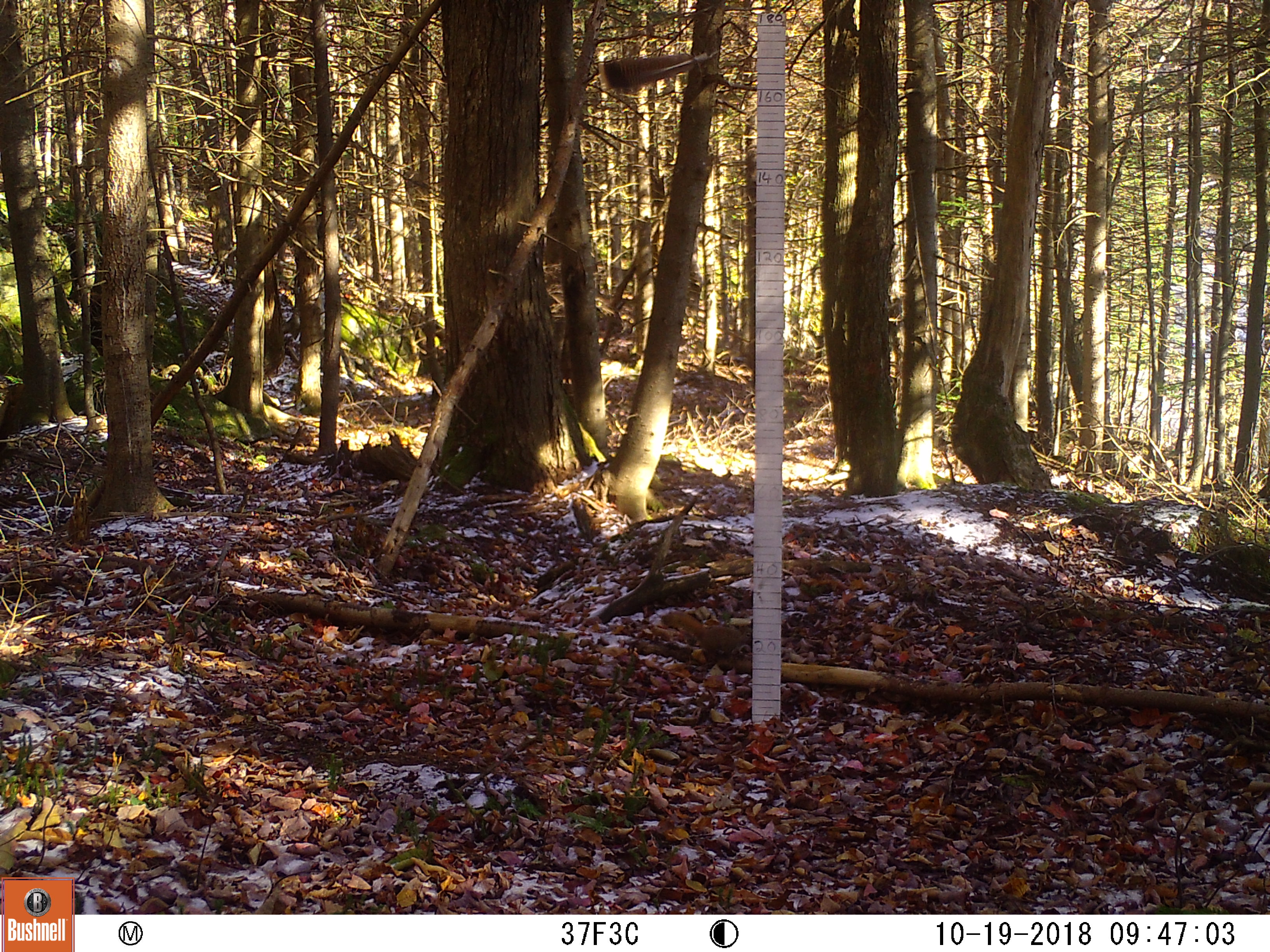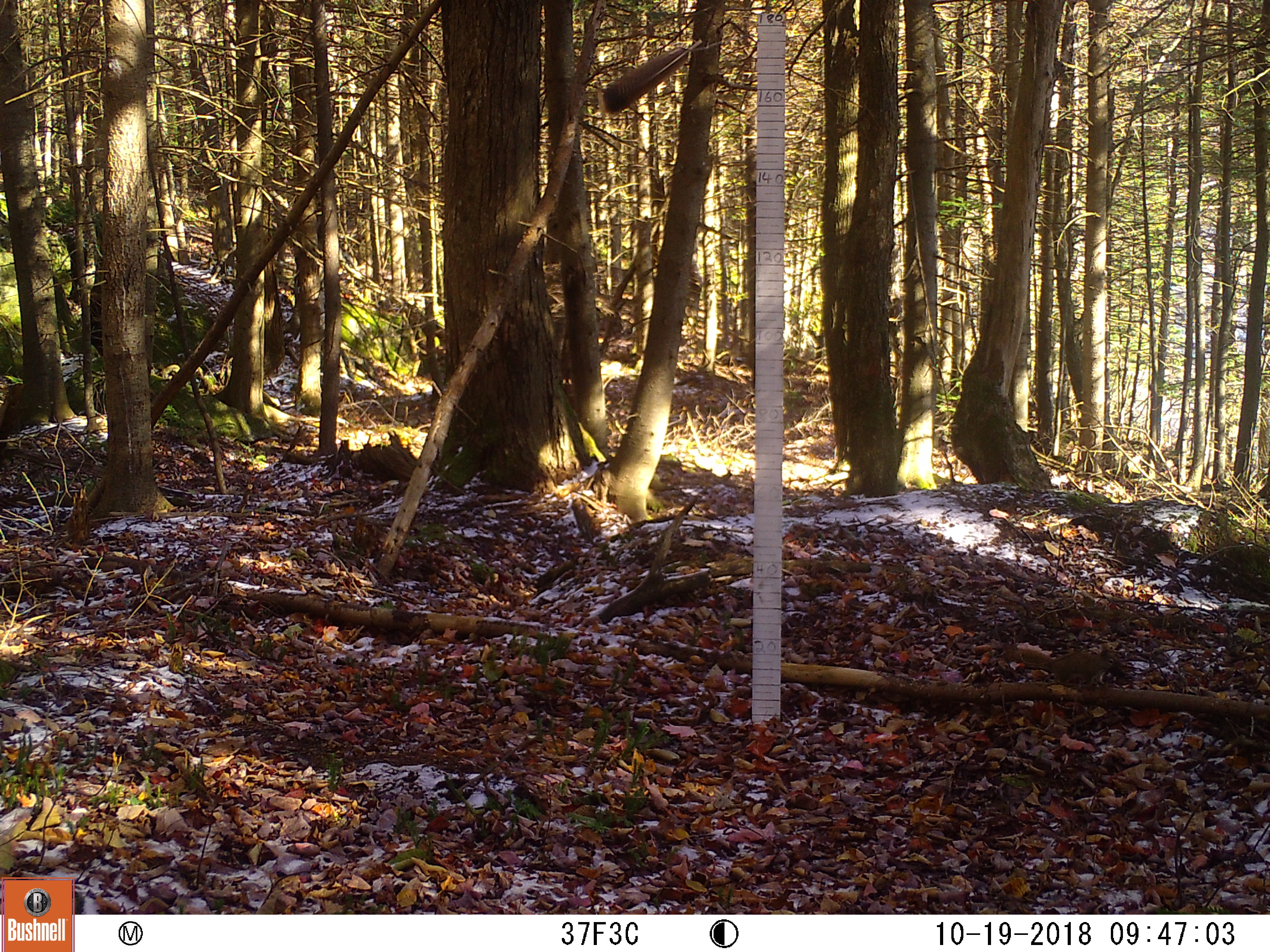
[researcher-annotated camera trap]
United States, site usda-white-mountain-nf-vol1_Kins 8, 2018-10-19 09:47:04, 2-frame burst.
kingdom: Animalia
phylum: Chordata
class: Mammalia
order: Rodentia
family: Sciuridae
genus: Tamiasciurus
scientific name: Tamiasciurus hudsonicus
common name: red squirrel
Red squirrel (Tamiasciurus hudsonicus).